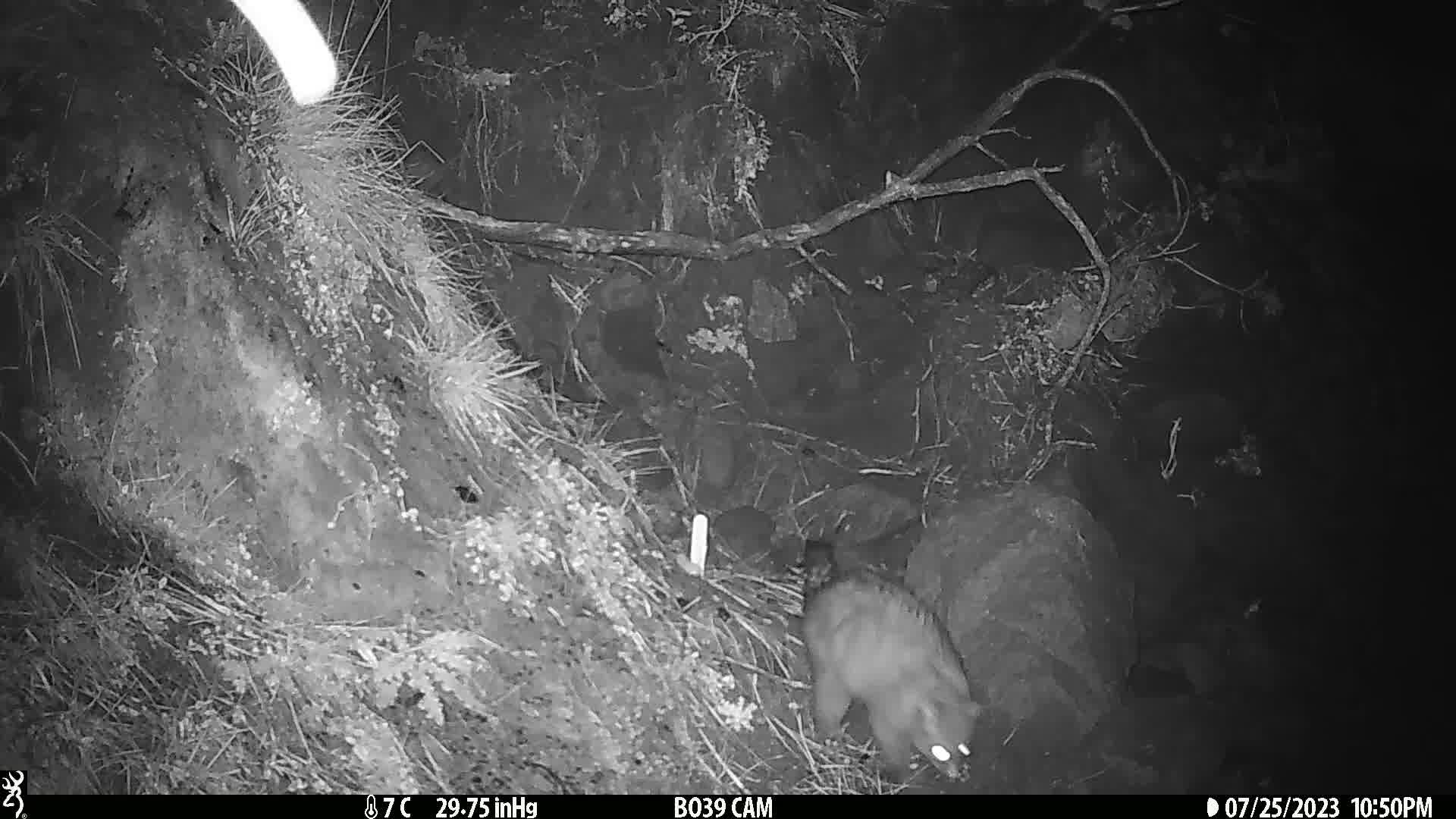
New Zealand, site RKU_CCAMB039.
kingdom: Animalia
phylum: Chordata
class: Mammalia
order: Diprotodontia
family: Phalangeridae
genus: Trichosurus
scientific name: Trichosurus vulpecula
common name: common brushtail possum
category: possum